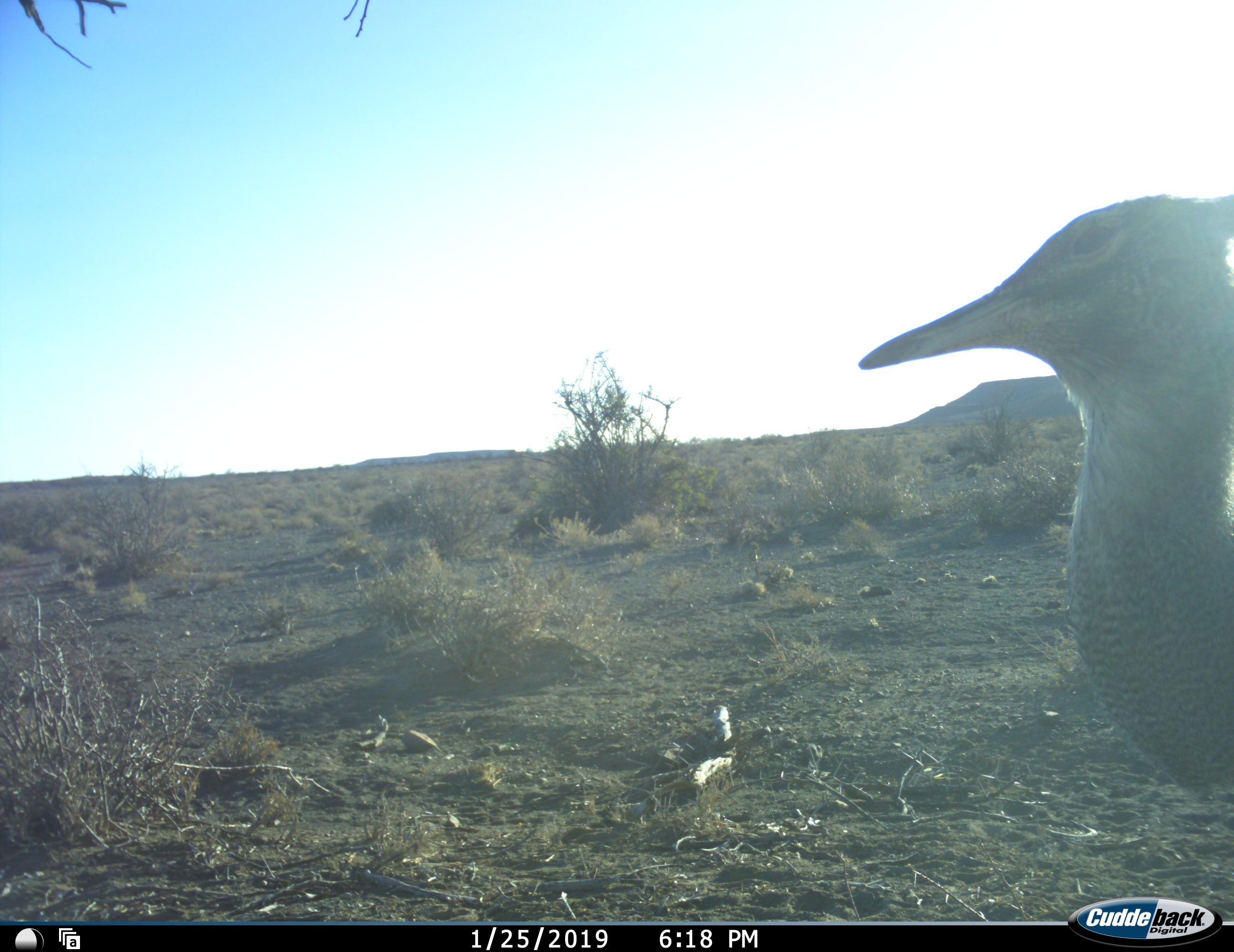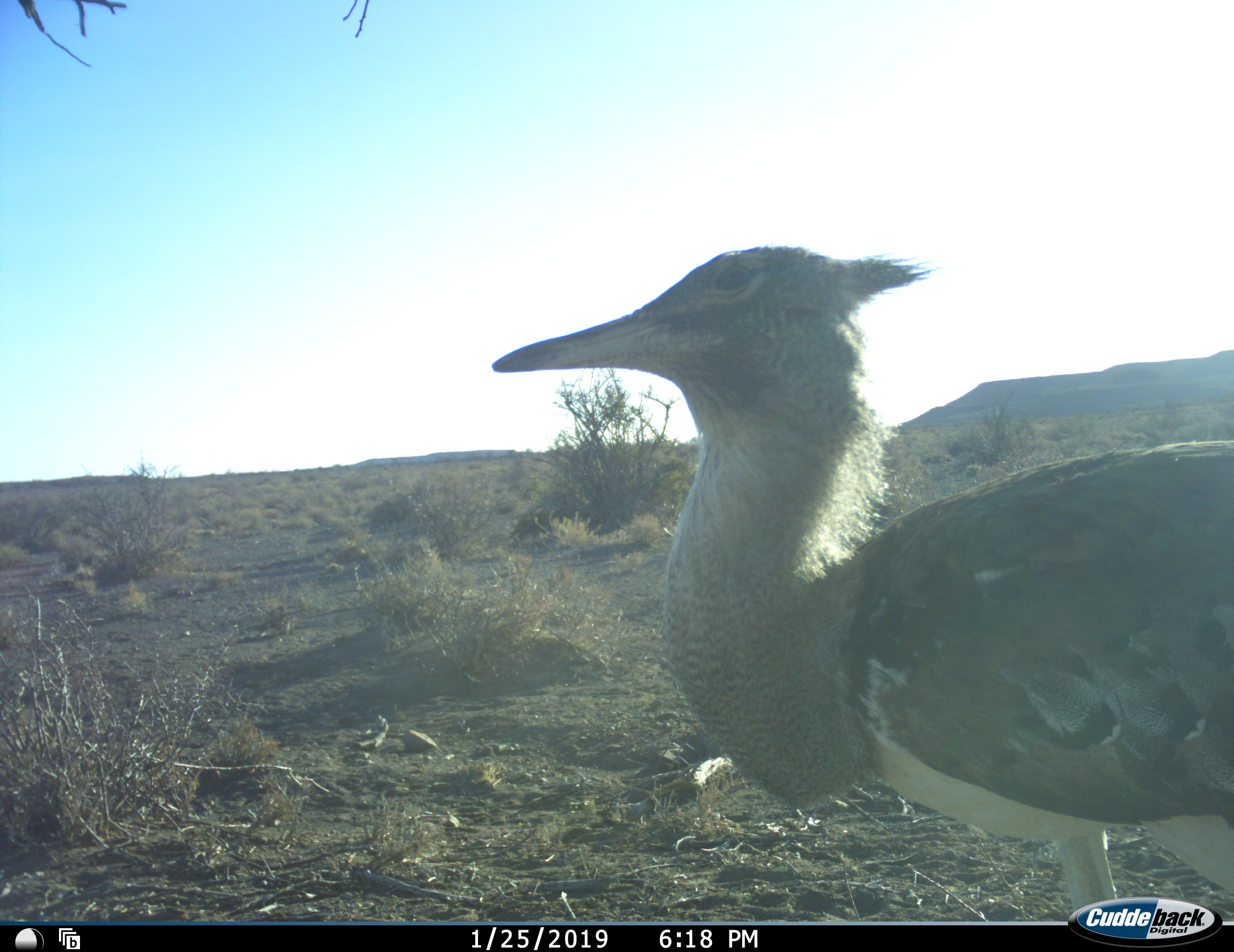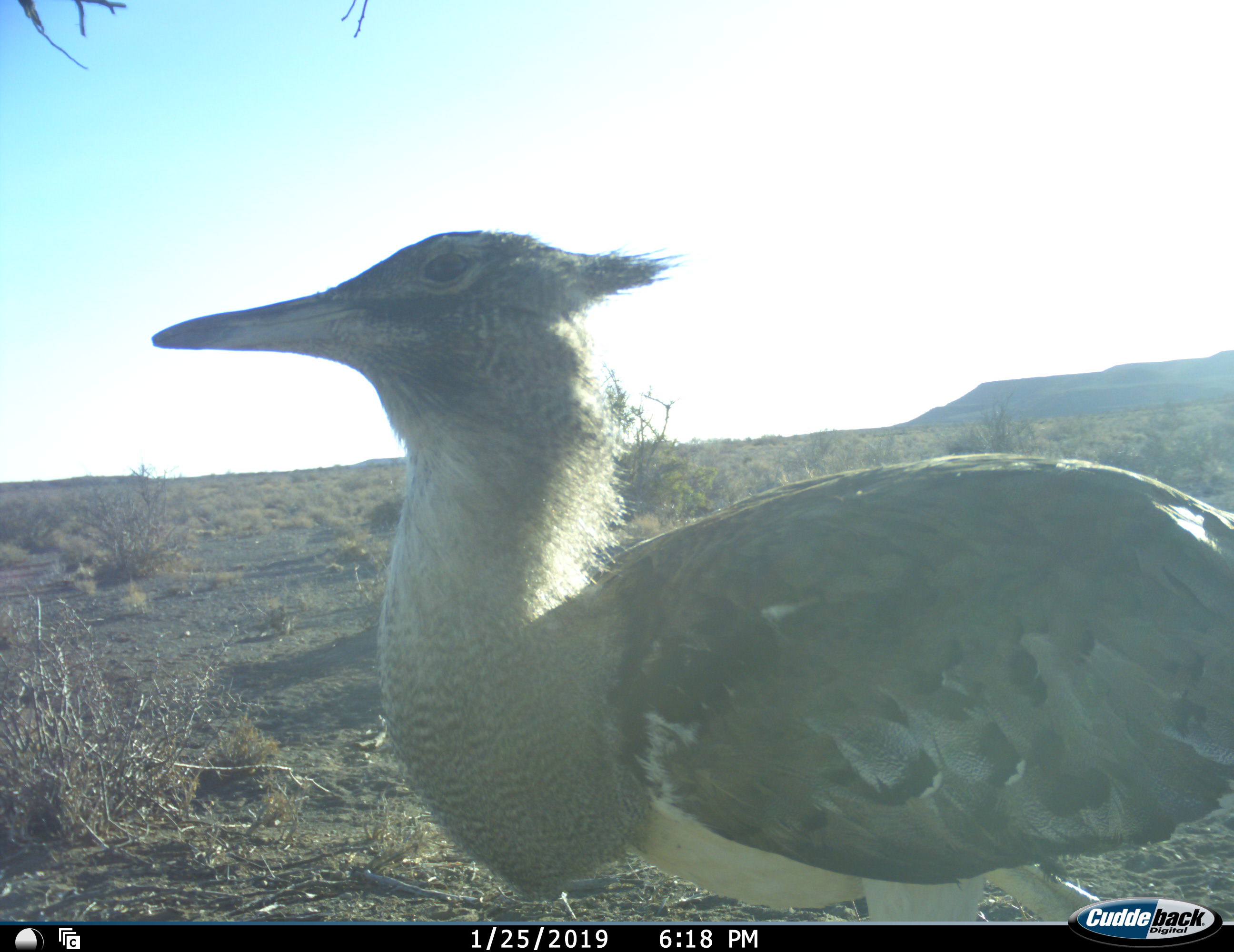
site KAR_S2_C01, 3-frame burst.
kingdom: Animalia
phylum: Chordata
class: Aves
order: Otidiformes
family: Otididae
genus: Ardeotis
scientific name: Ardeotis kori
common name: kori bustard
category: bustardkori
Bustardkori (kori bustard) (Ardeotis kori), count 1. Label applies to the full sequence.